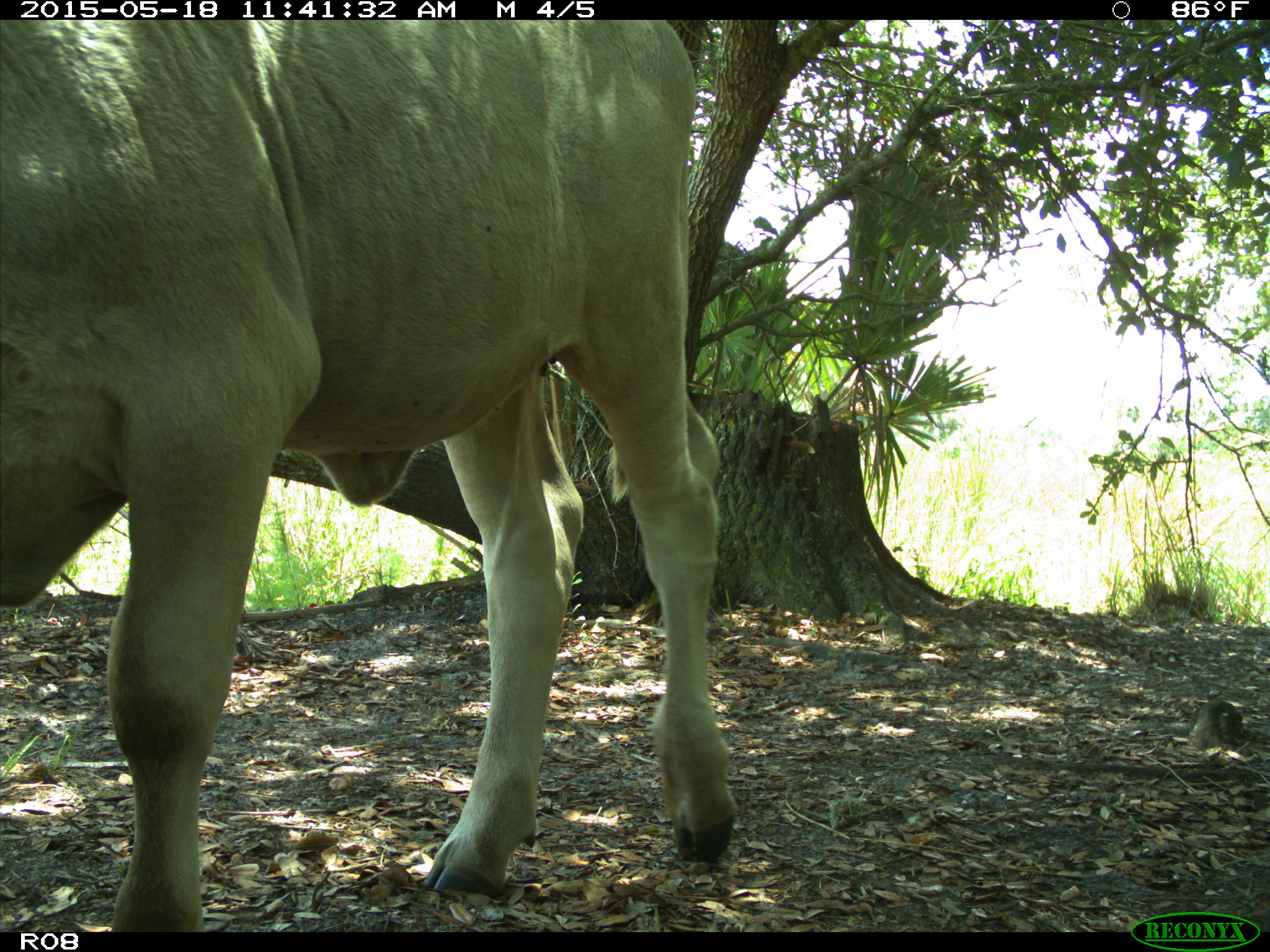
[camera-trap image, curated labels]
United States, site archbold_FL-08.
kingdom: Animalia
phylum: Chordata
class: Mammalia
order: Artiodactyla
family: Bovidae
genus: Bos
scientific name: Bos taurus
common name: domestic cow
Bos taurus (domestic cow).